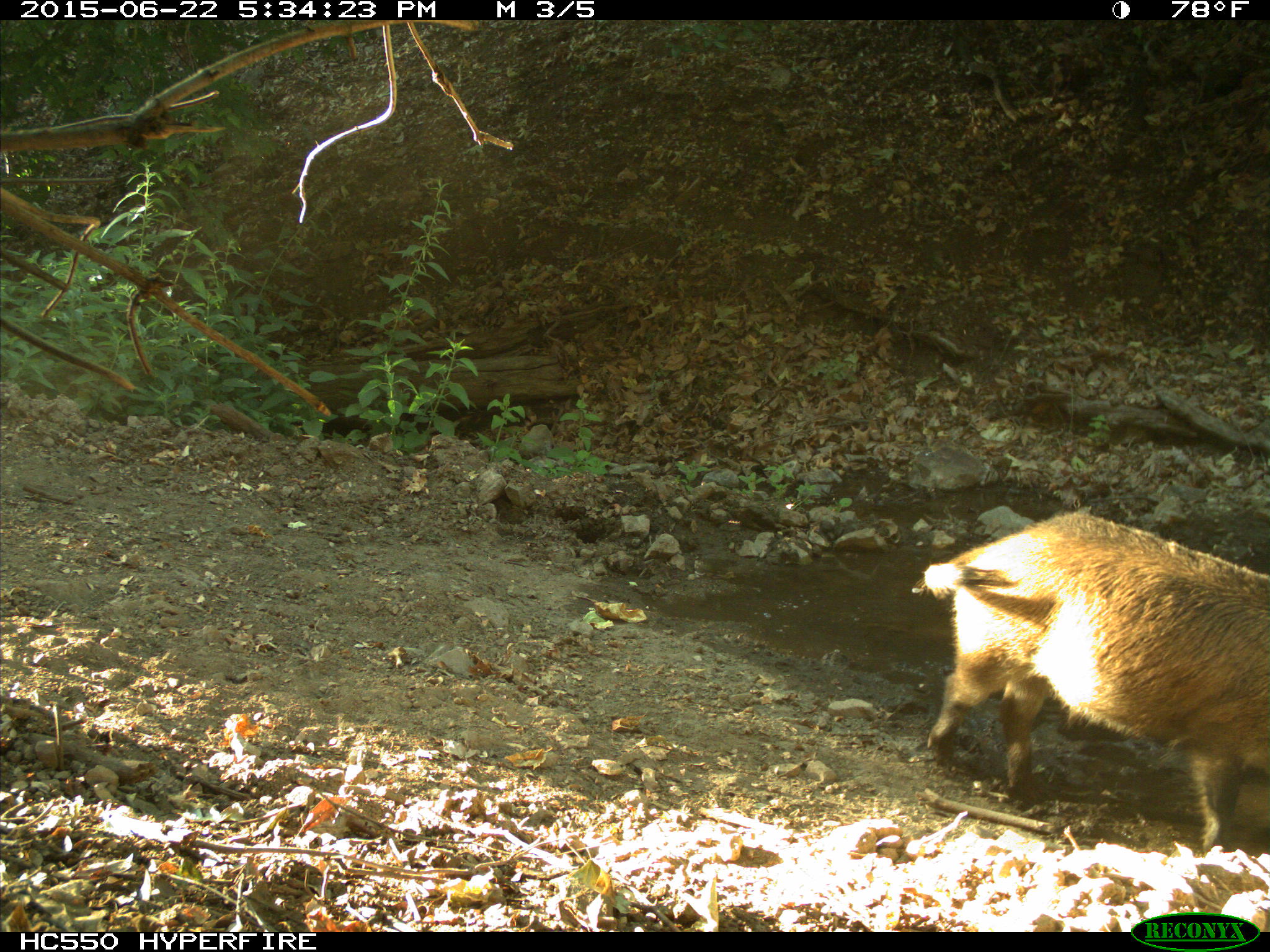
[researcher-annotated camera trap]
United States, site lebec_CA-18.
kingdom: Animalia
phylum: Chordata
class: Mammalia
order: Artiodactyla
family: Suidae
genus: Sus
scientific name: Sus scrofa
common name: wild boar